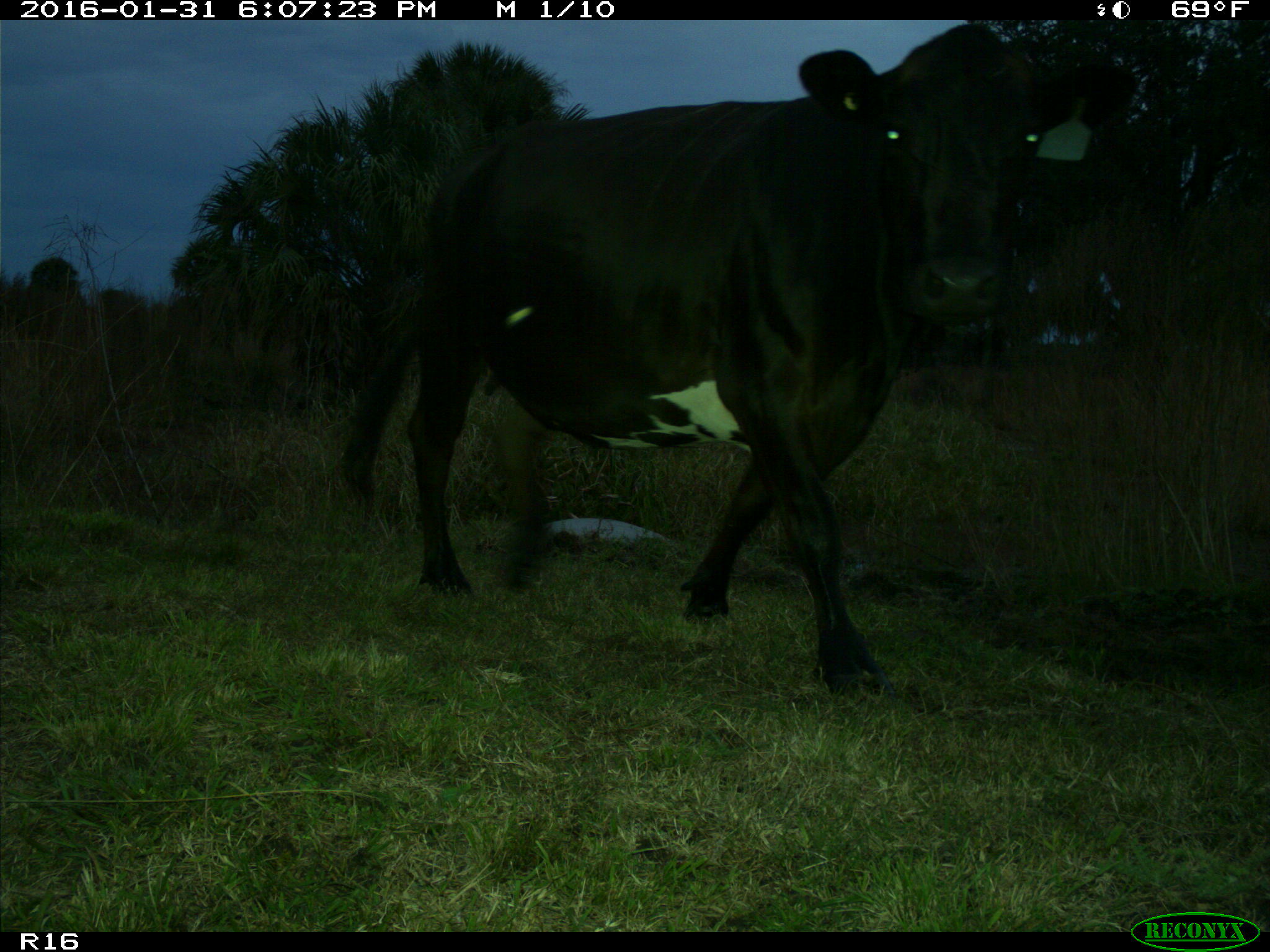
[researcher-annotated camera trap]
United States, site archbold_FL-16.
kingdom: Animalia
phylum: Chordata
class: Mammalia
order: Artiodactyla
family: Bovidae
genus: Bos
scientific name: Bos taurus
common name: domestic cow